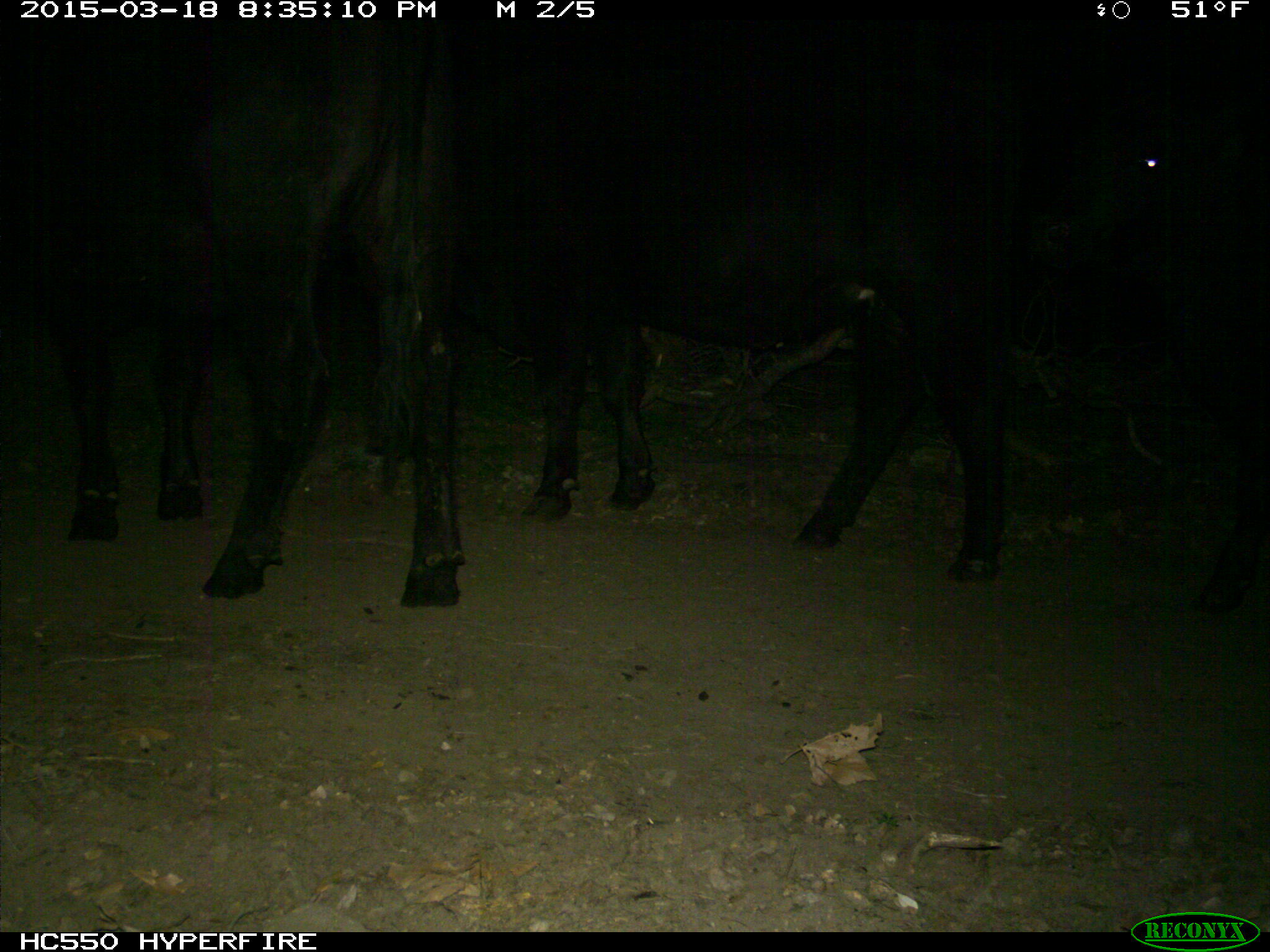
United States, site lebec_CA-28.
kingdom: Animalia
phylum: Chordata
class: Mammalia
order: Artiodactyla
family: Bovidae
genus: Bos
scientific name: Bos taurus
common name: domestic cow